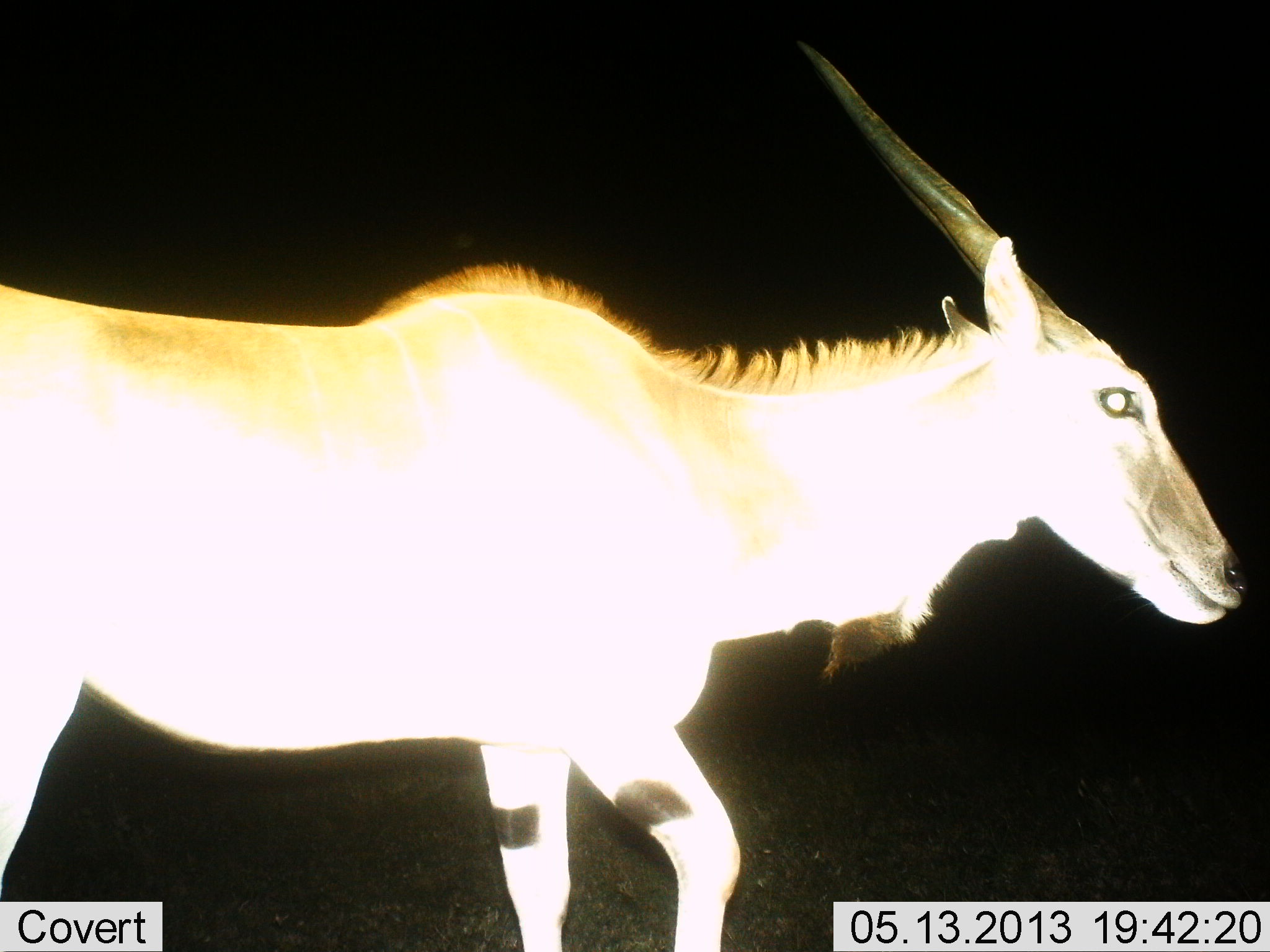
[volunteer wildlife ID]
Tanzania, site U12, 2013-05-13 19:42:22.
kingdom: Animalia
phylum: Chordata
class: Mammalia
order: Artiodactyla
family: Bovidae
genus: Tragelaphus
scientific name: Tragelaphus oryx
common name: eland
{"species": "eland (Tragelaphus oryx)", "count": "1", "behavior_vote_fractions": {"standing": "25%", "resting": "0%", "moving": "81%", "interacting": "0%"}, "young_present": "0%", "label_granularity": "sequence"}